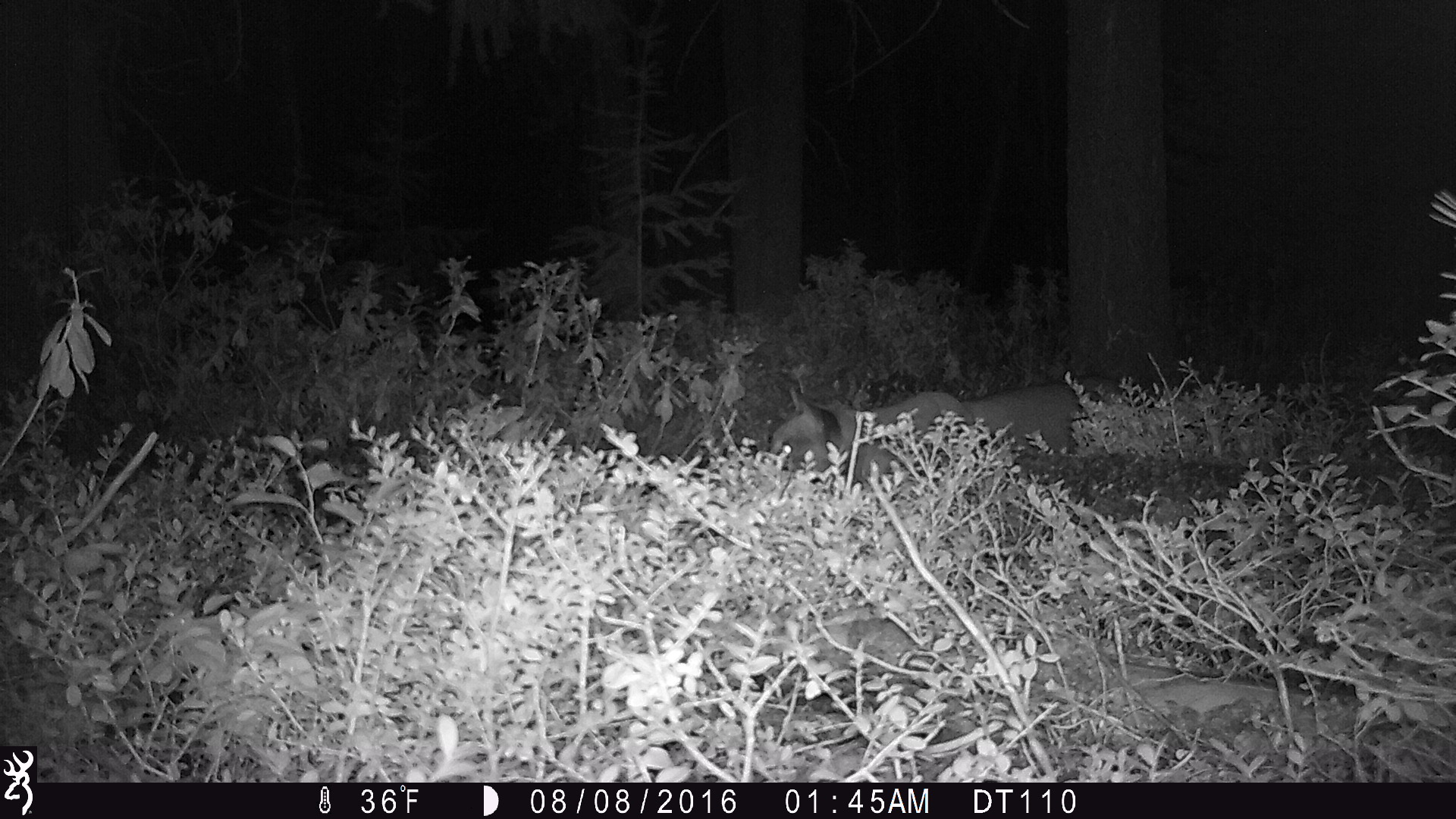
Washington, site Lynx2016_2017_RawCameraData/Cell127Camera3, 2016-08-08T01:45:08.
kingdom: Animalia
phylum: Chordata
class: Mammalia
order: Carnivora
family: Felidae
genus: Puma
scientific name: Puma concolor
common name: mountain lion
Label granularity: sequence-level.